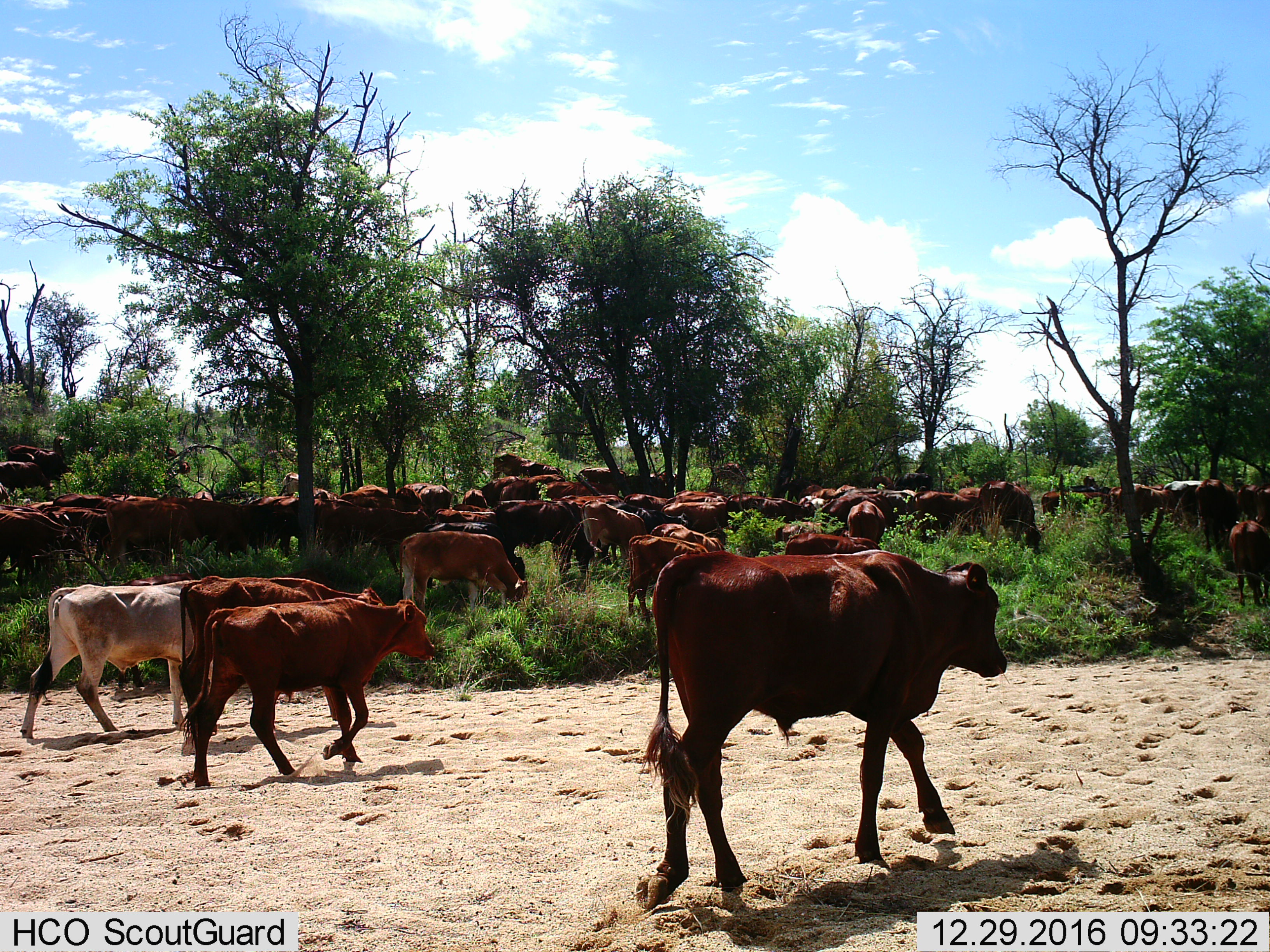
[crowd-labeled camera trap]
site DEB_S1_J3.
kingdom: Animalia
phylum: Chordata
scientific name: Vertebrata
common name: domestic animal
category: domesticanimal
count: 11-50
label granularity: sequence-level